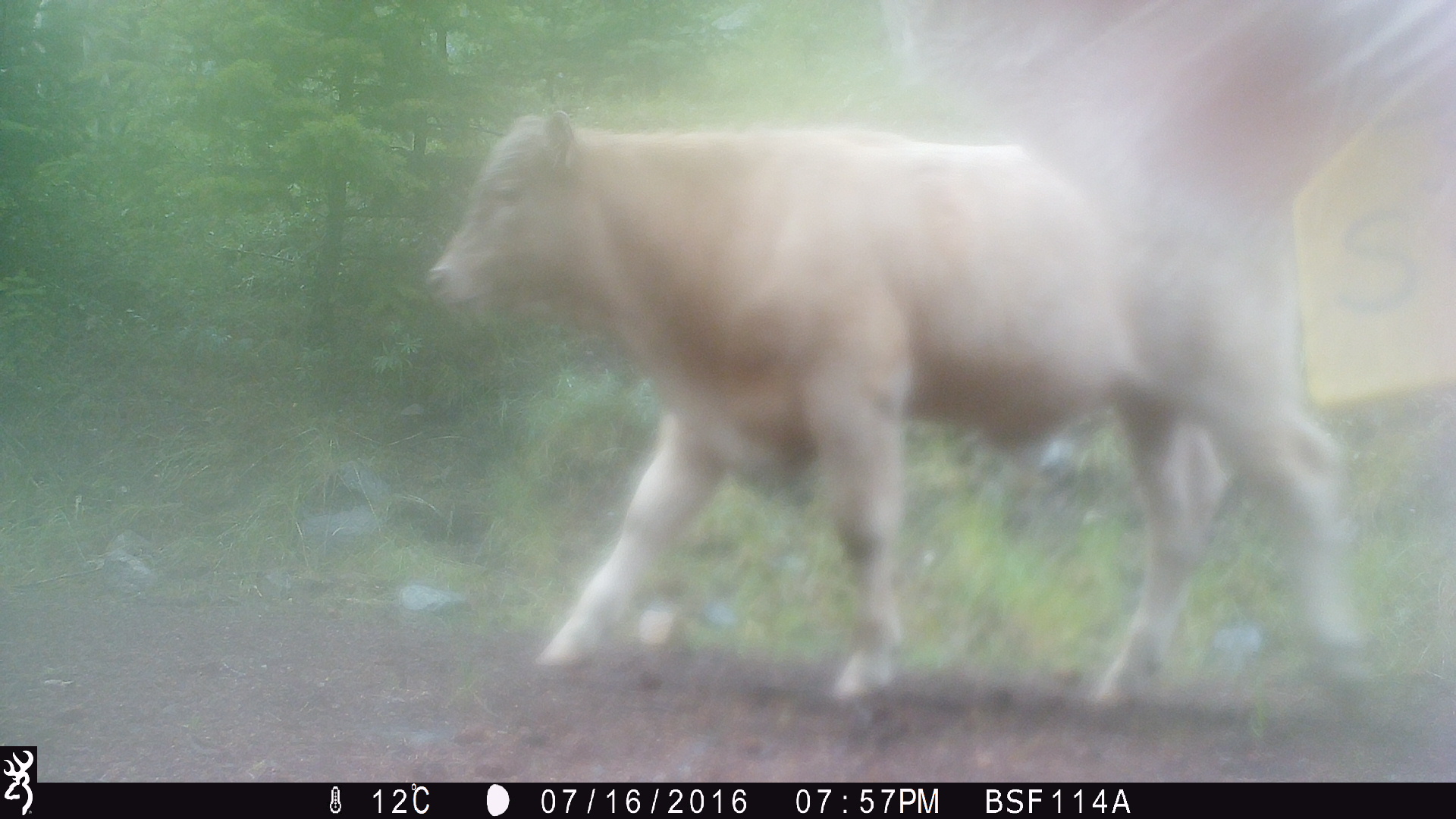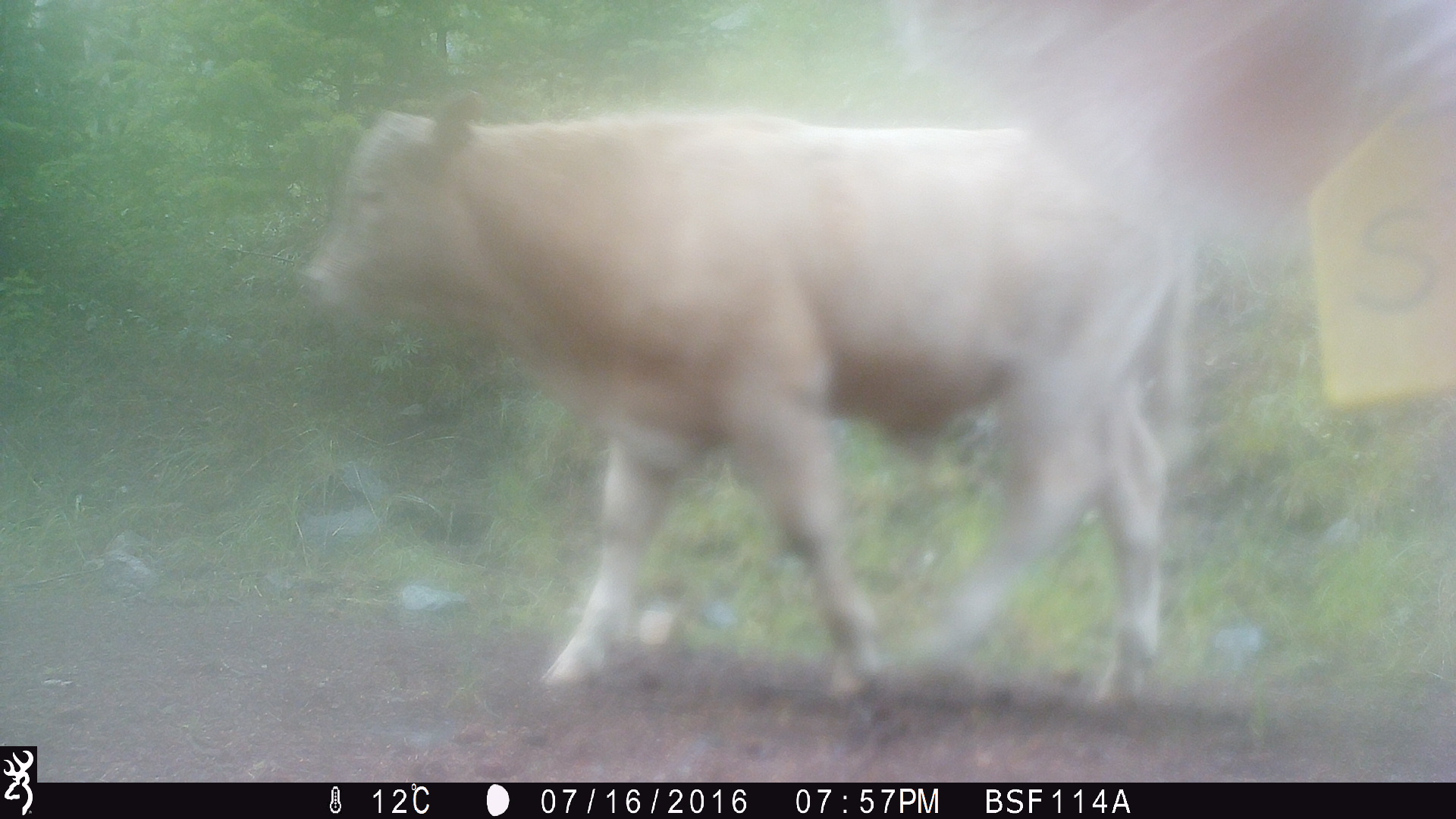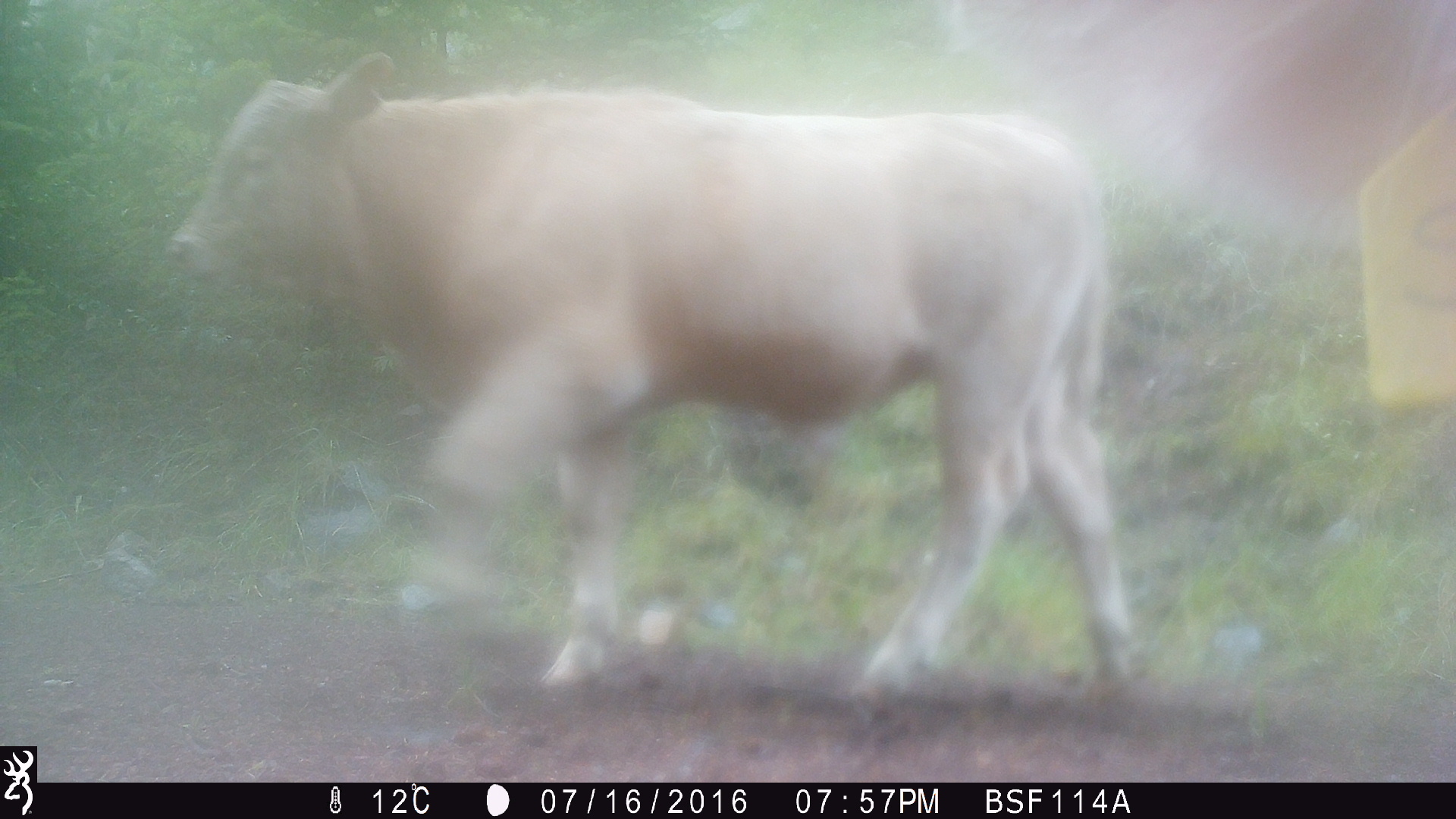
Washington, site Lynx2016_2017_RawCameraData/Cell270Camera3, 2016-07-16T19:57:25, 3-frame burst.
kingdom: Animalia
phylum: Chordata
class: Mammalia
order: Artiodactyla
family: Bovidae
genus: Bos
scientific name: Bos taurus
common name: domestic cattle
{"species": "domestic cattle (Bos taurus)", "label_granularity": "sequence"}